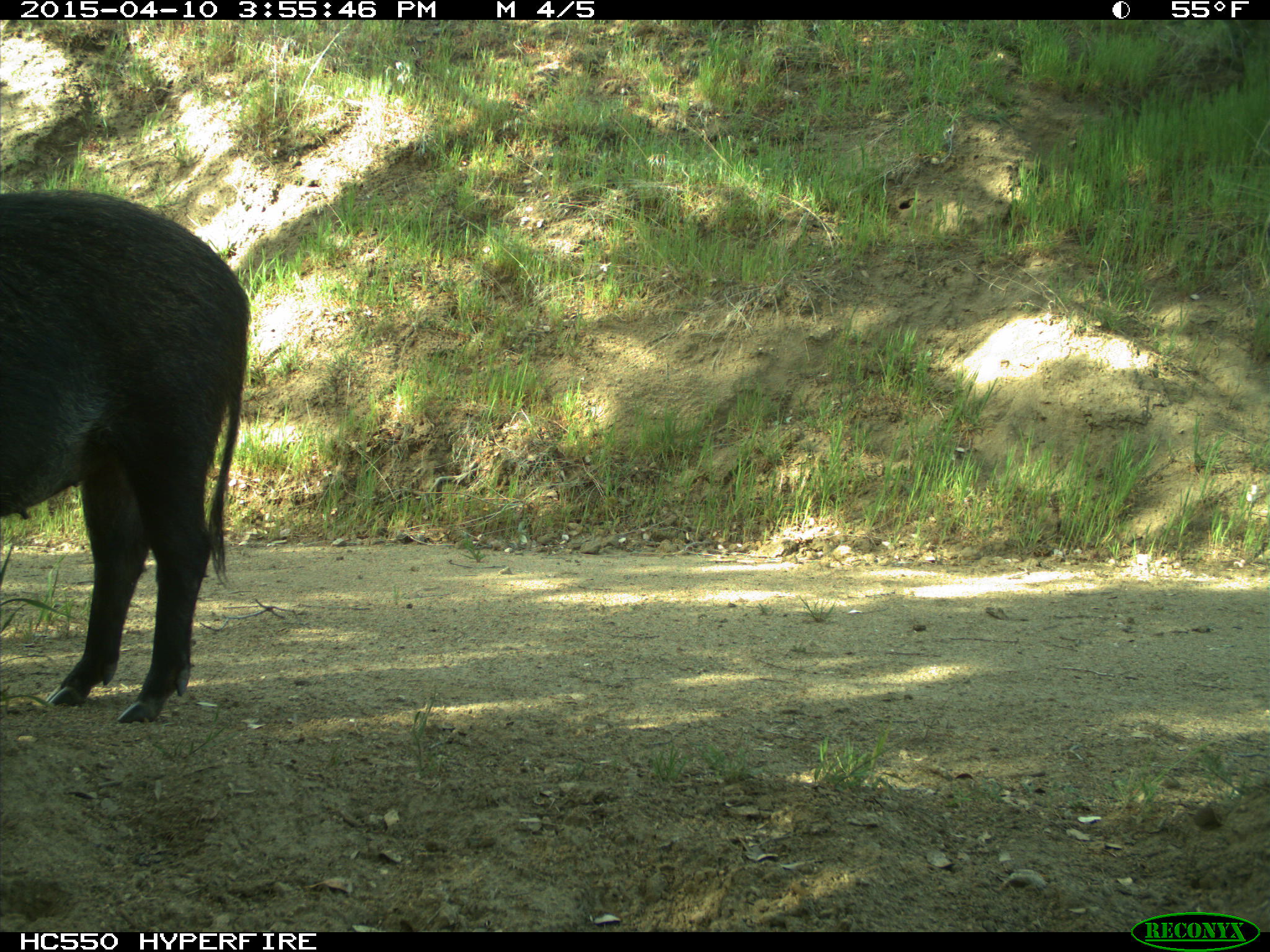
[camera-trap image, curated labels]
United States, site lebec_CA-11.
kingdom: Animalia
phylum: Chordata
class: Mammalia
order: Artiodactyla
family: Suidae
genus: Sus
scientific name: Sus scrofa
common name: wild boar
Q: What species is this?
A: Sus scrofa (wild boar).